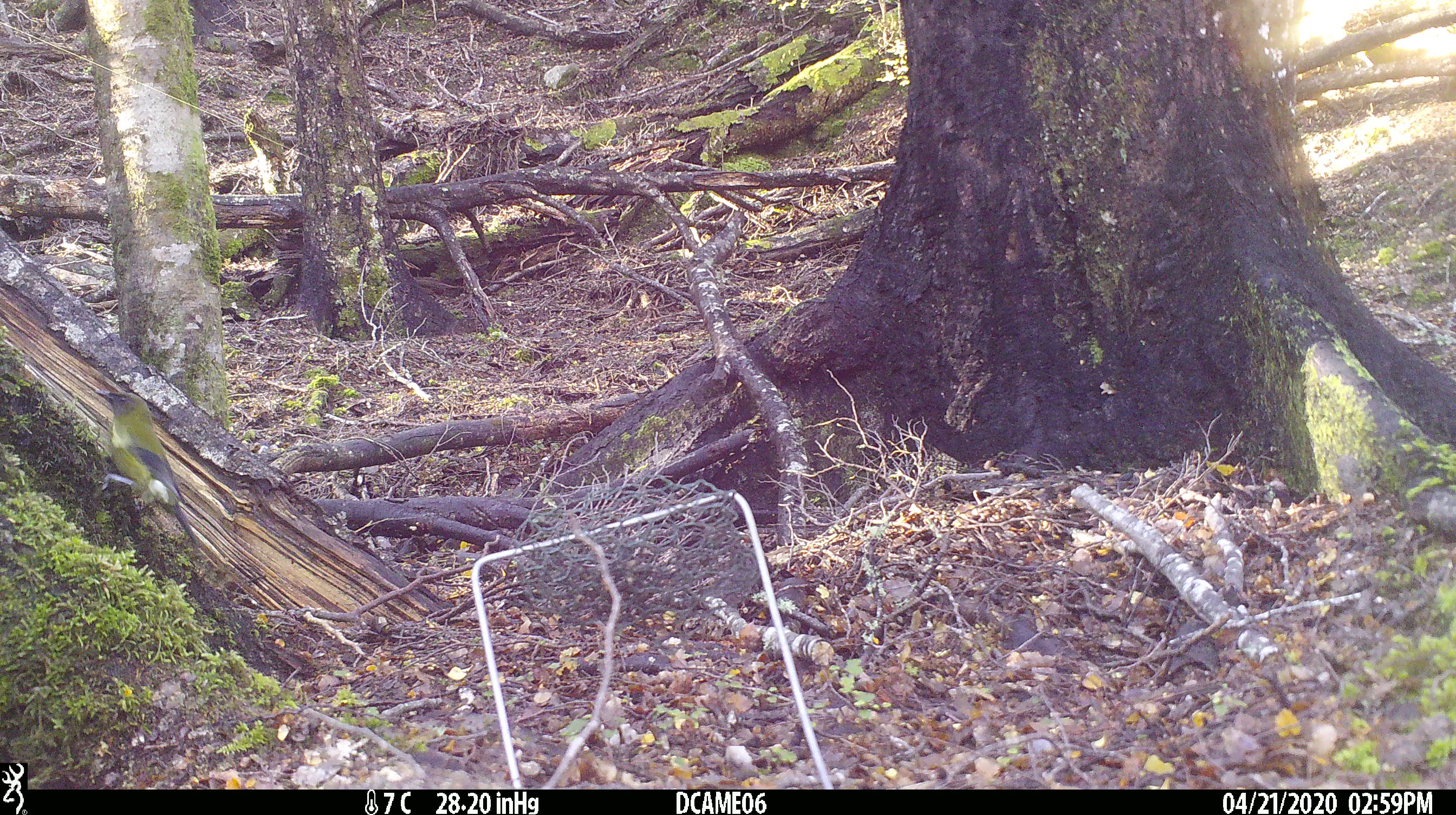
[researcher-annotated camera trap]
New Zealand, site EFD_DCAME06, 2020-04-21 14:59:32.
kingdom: Animalia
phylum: Chordata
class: Aves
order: Passeriformes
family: Meliphagidae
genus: Anthornis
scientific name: Anthornis melanura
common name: new zealand bellbird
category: bellbird